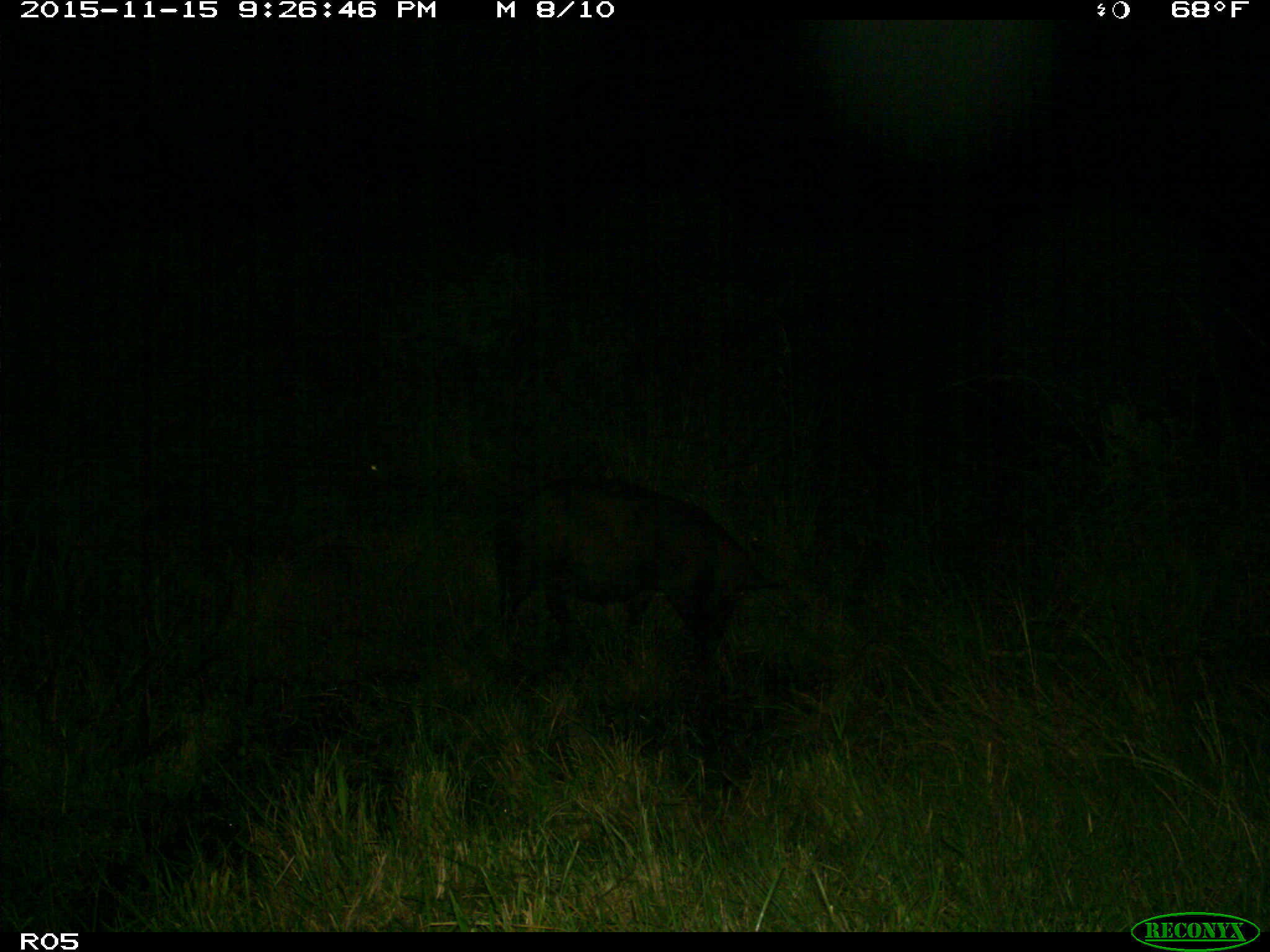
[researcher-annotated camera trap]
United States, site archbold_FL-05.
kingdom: Animalia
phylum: Chordata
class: Mammalia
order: Artiodactyla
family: Suidae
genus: Sus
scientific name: Sus scrofa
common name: wild boar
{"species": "Sus scrofa (wild boar)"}